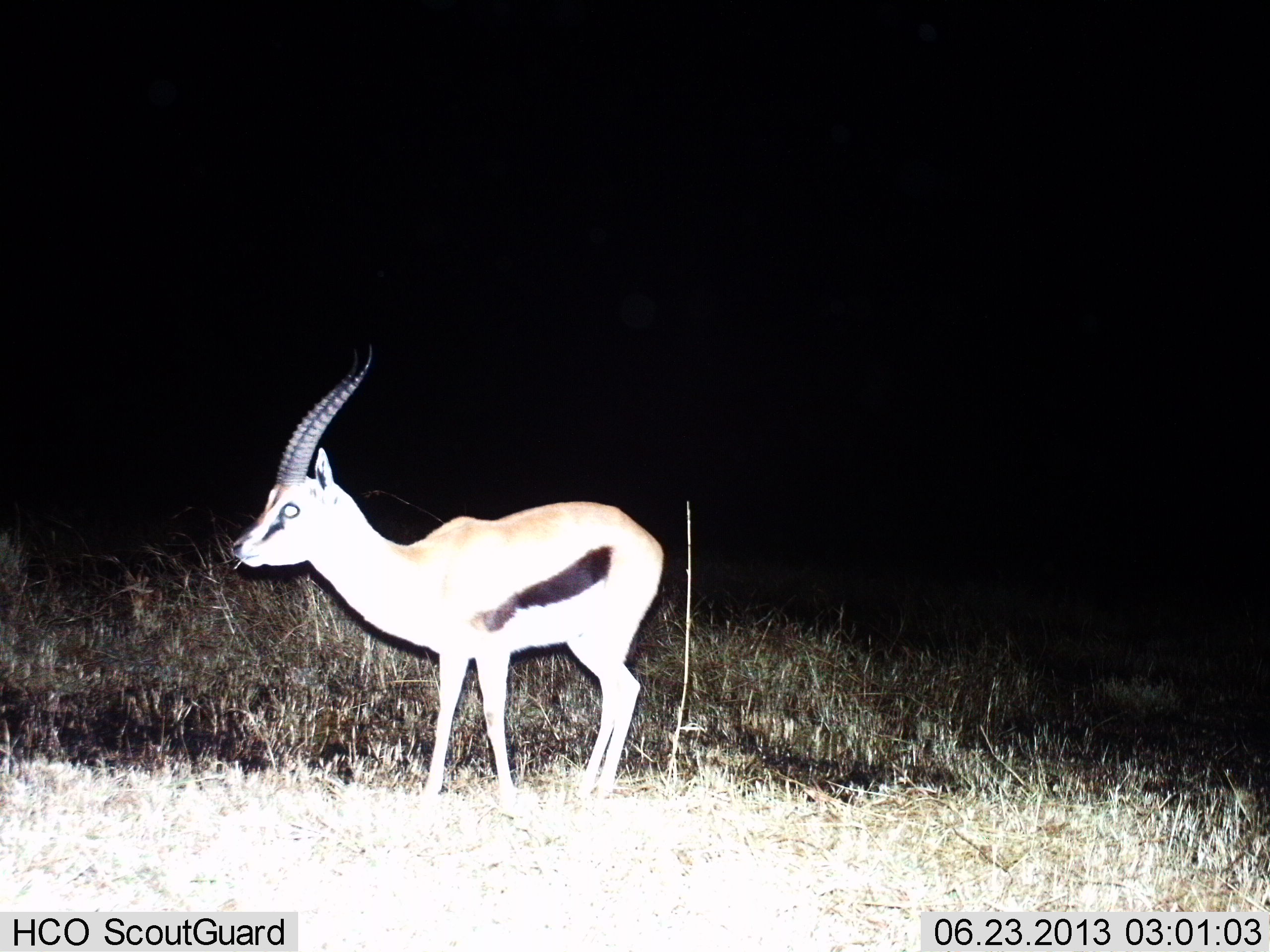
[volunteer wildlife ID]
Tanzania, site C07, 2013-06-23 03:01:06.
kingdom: Animalia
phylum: Chordata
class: Mammalia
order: Artiodactyla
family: Bovidae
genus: Eudorcas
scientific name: Eudorcas thomsonii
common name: thomson's gazelle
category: gazellethomsons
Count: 1.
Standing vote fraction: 100%.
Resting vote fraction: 0%.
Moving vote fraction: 0%.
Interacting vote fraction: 0%.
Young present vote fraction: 0%.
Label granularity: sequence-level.